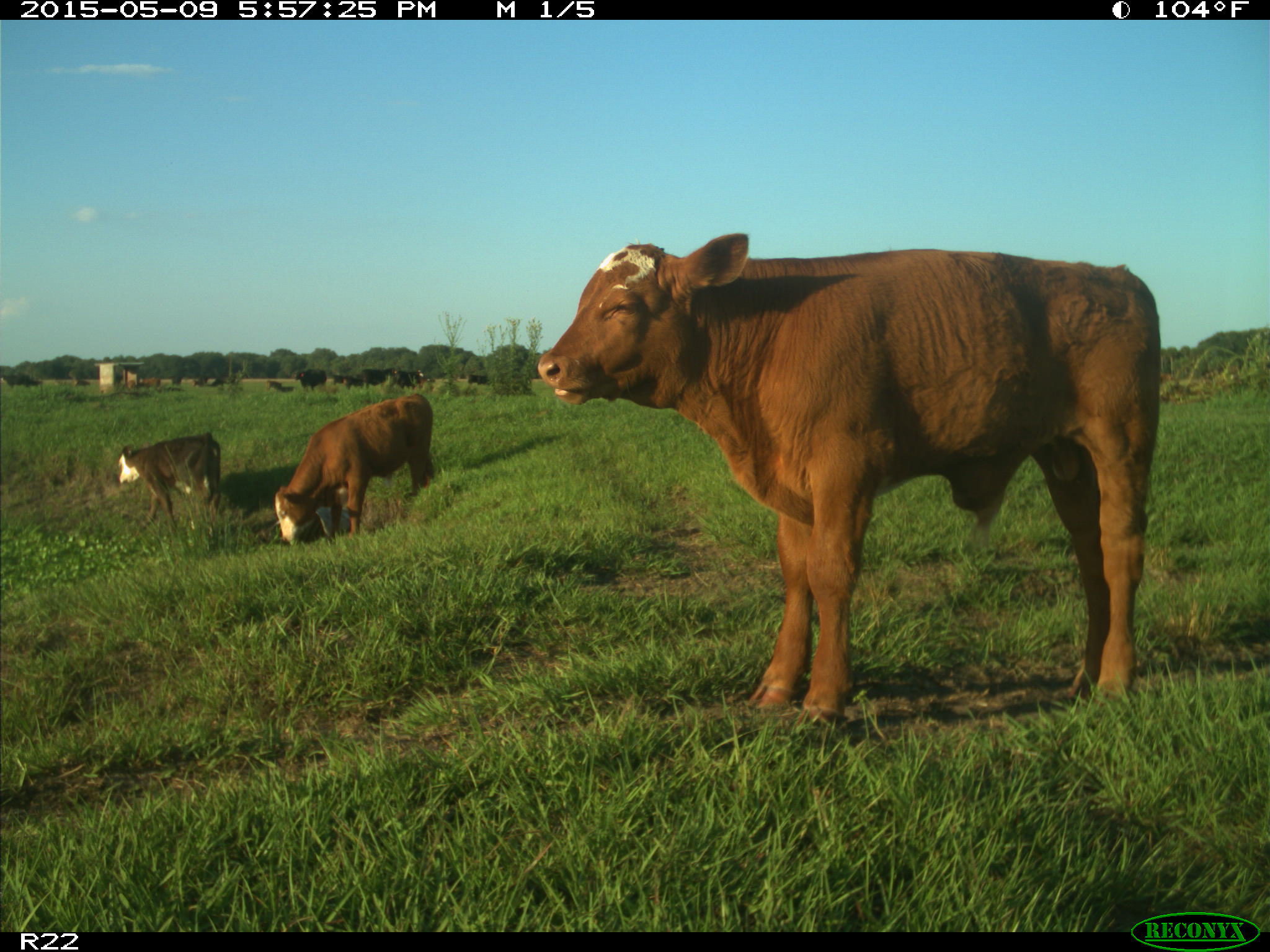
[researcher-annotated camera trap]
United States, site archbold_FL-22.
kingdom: Animalia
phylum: Chordata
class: Mammalia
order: Artiodactyla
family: Bovidae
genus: Bos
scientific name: Bos taurus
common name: domestic cow